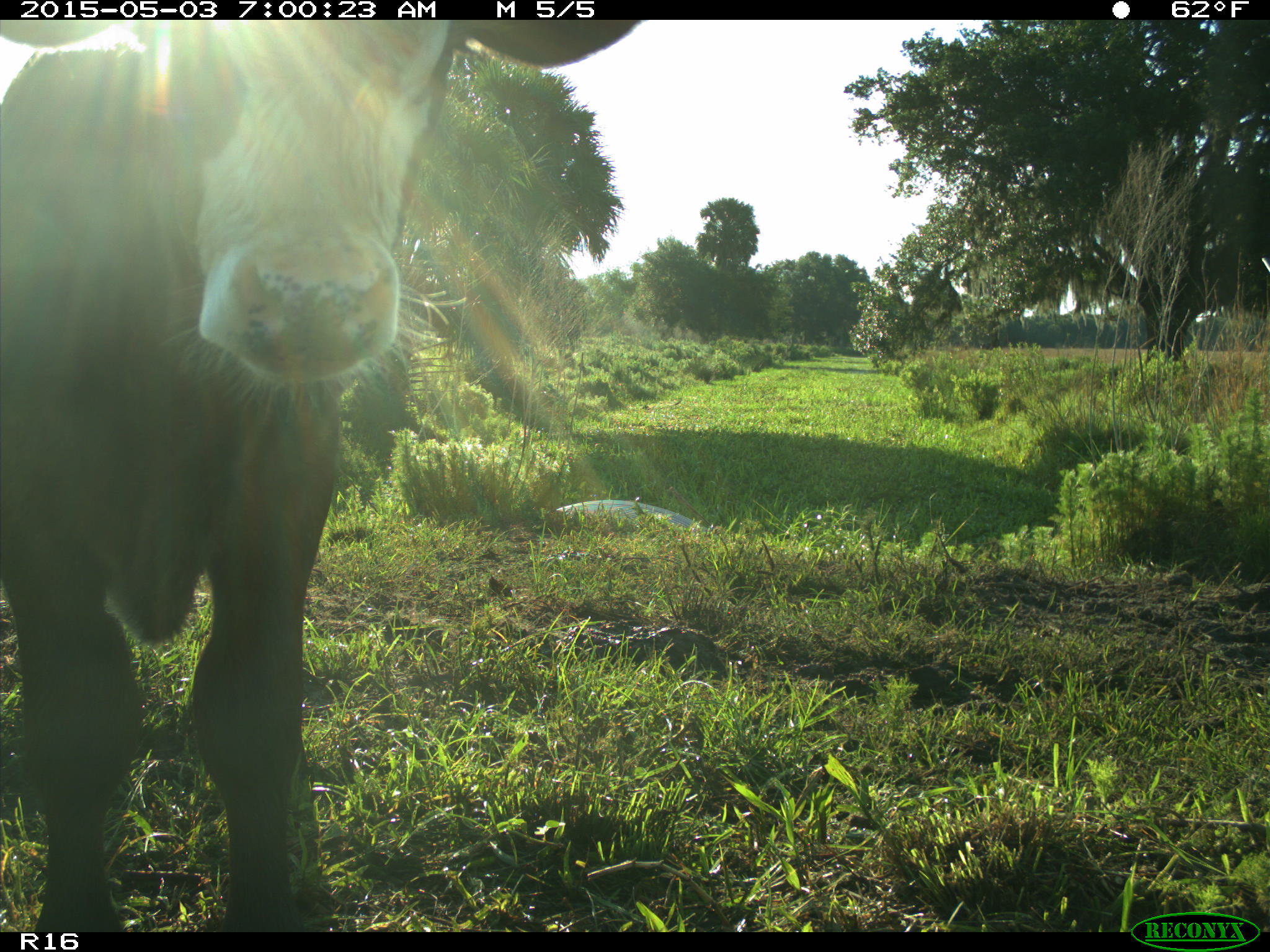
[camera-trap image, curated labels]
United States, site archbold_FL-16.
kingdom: Animalia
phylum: Chordata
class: Mammalia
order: Artiodactyla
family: Bovidae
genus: Bos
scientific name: Bos taurus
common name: domestic cow